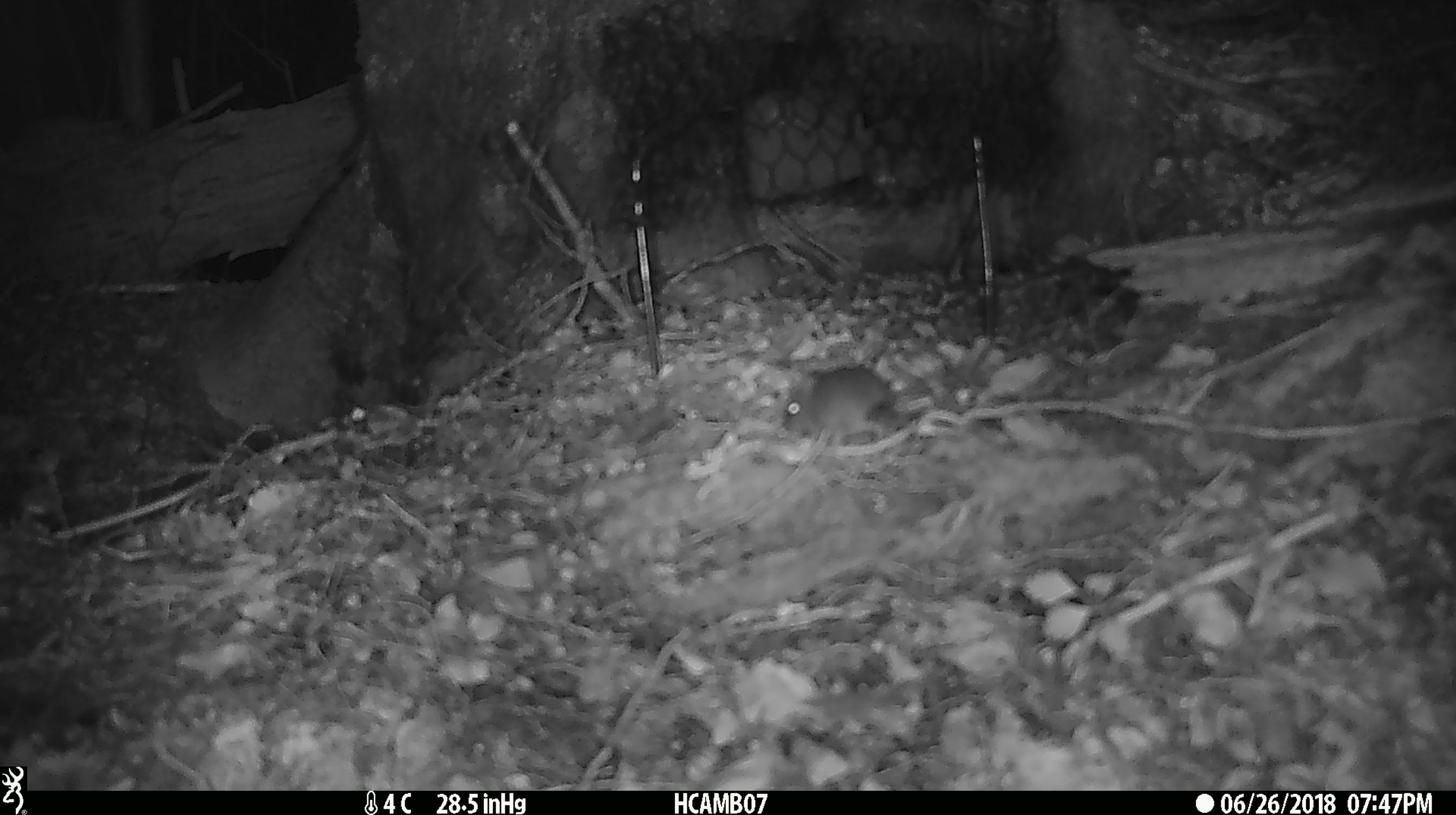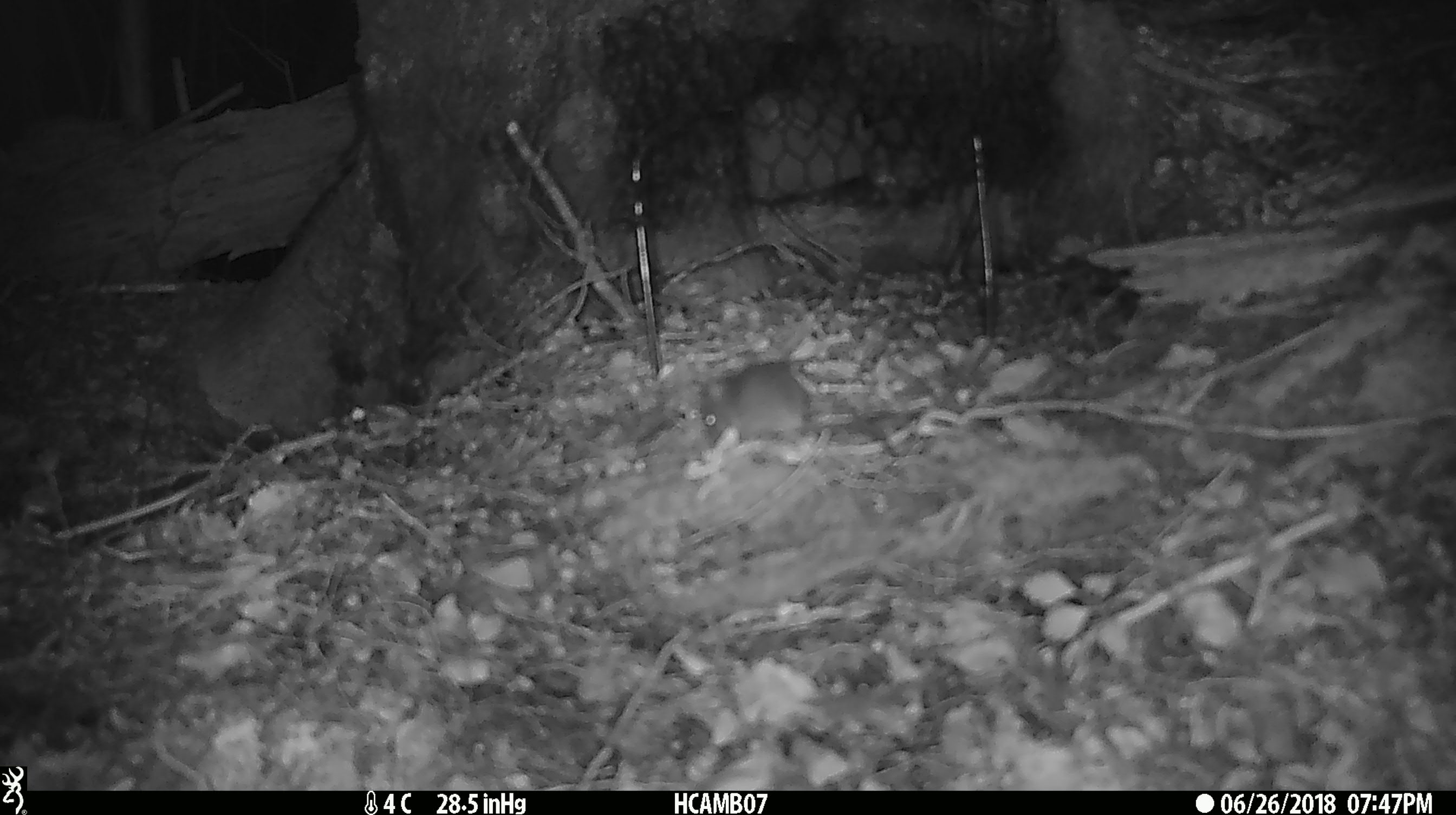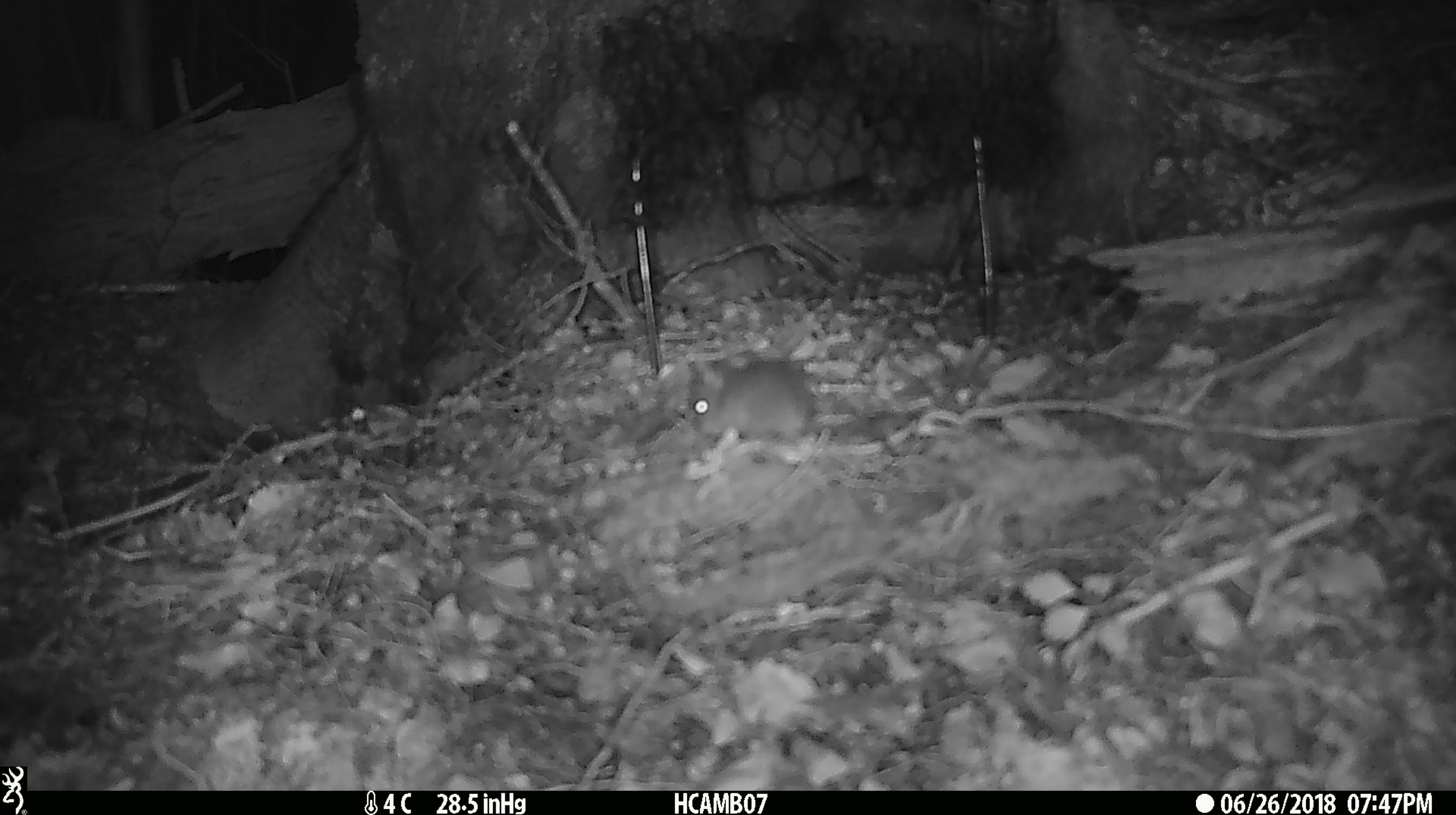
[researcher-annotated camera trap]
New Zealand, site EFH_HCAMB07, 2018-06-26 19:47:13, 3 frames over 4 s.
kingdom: Animalia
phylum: Chordata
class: Mammalia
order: Rodentia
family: Muridae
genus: Mus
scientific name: Mus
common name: mouse